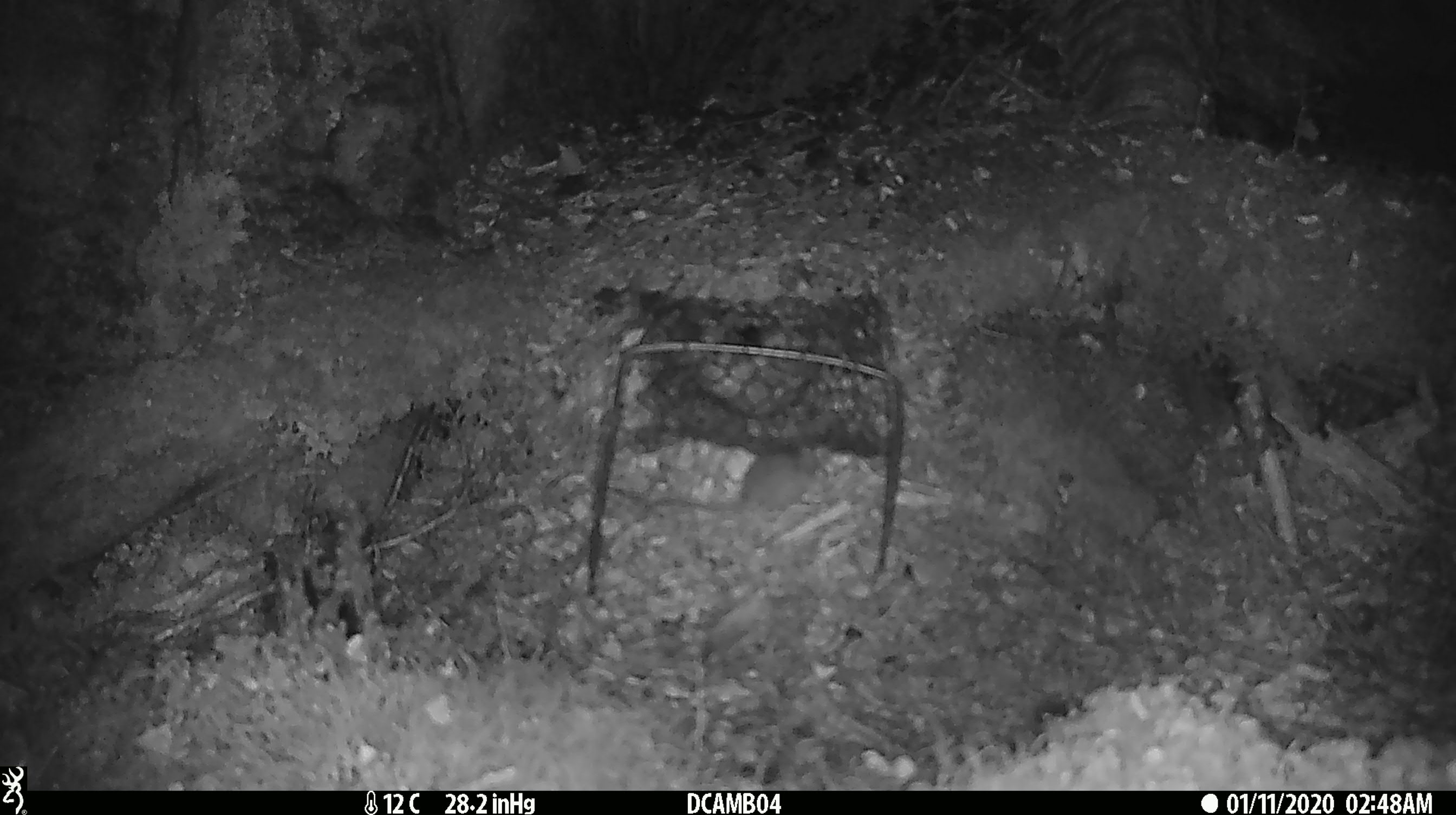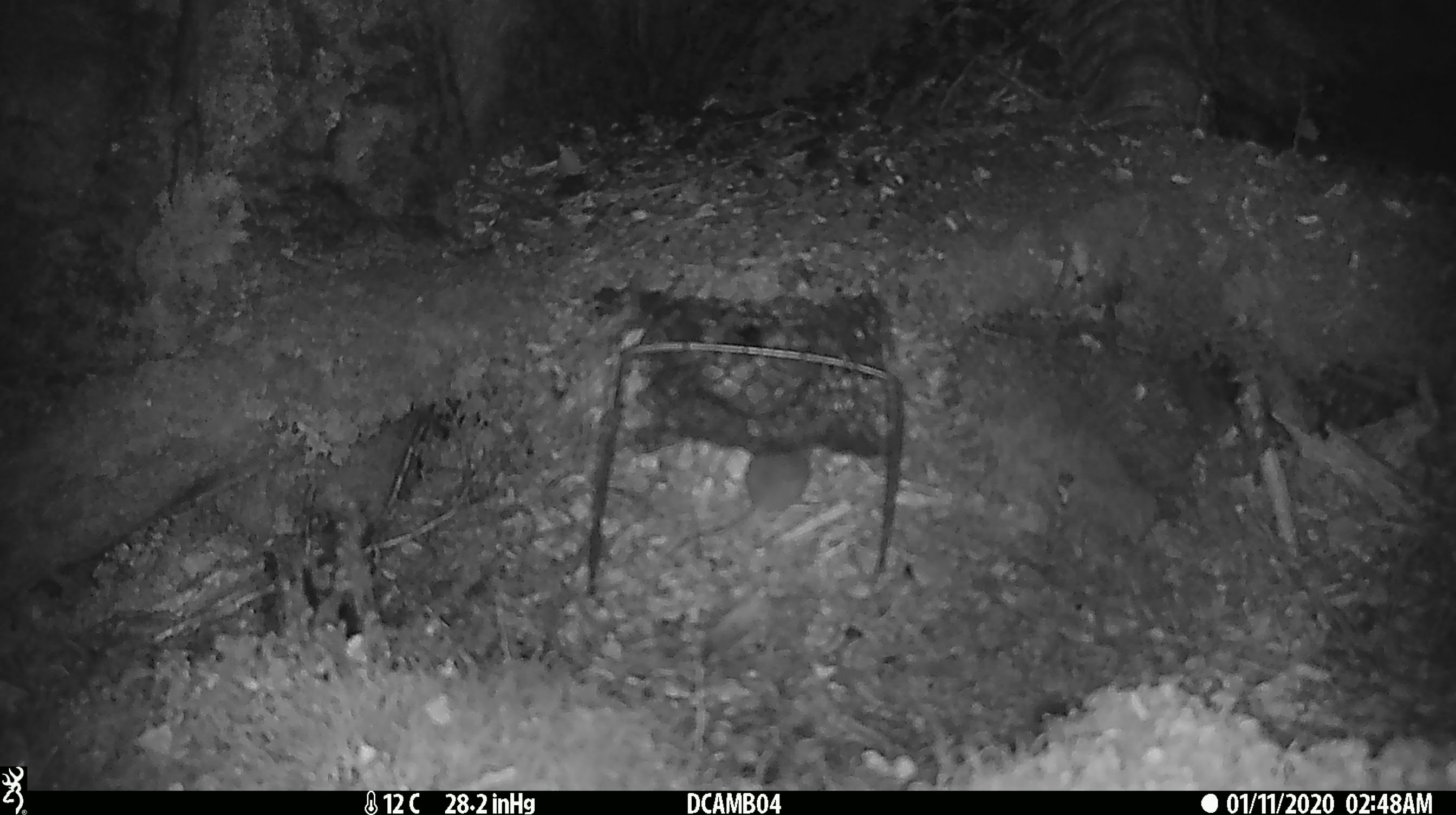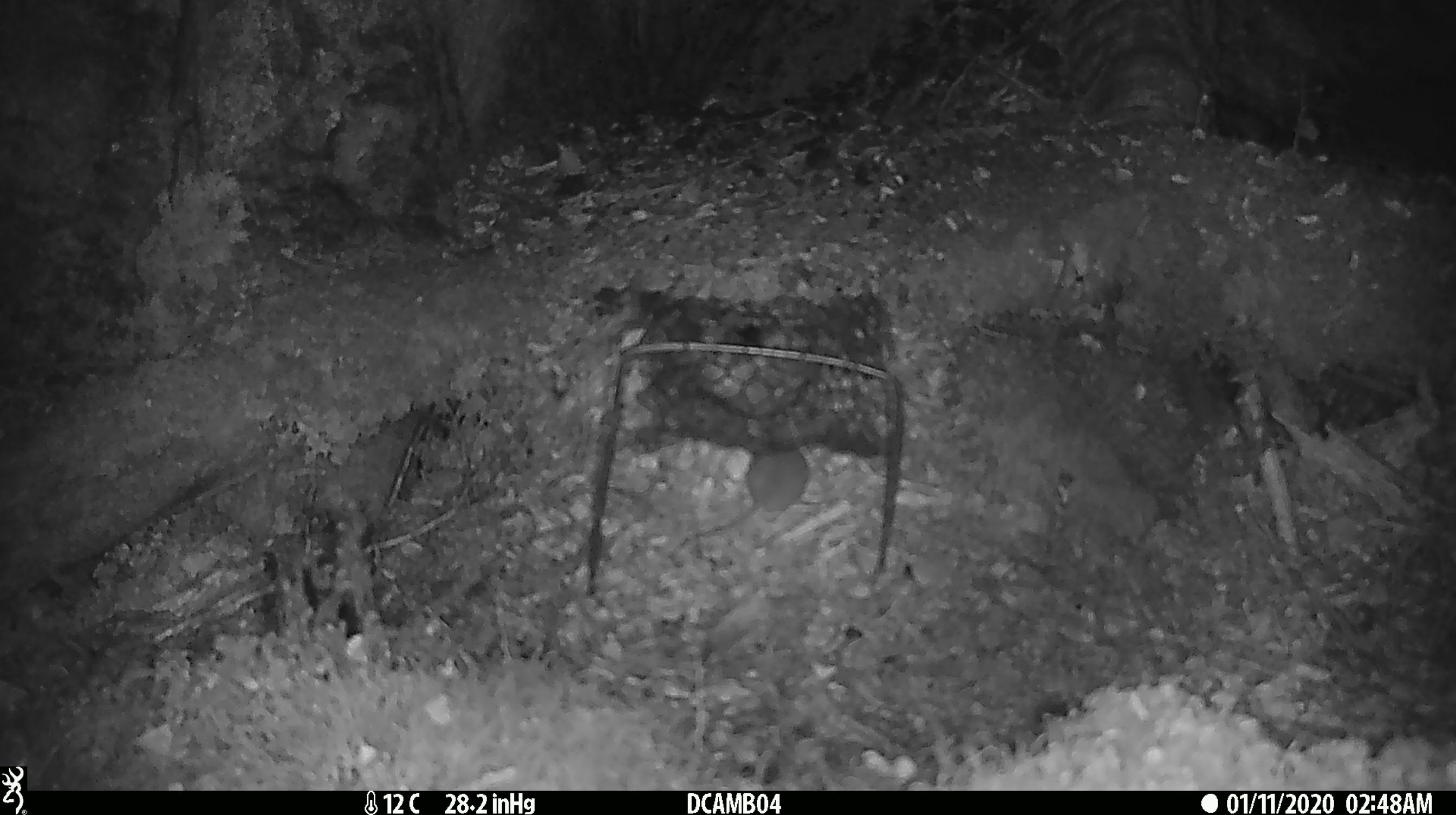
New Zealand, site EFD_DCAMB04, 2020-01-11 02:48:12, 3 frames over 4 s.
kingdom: Animalia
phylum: Chordata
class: Mammalia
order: Rodentia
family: Muridae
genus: Mus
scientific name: Mus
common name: mouse